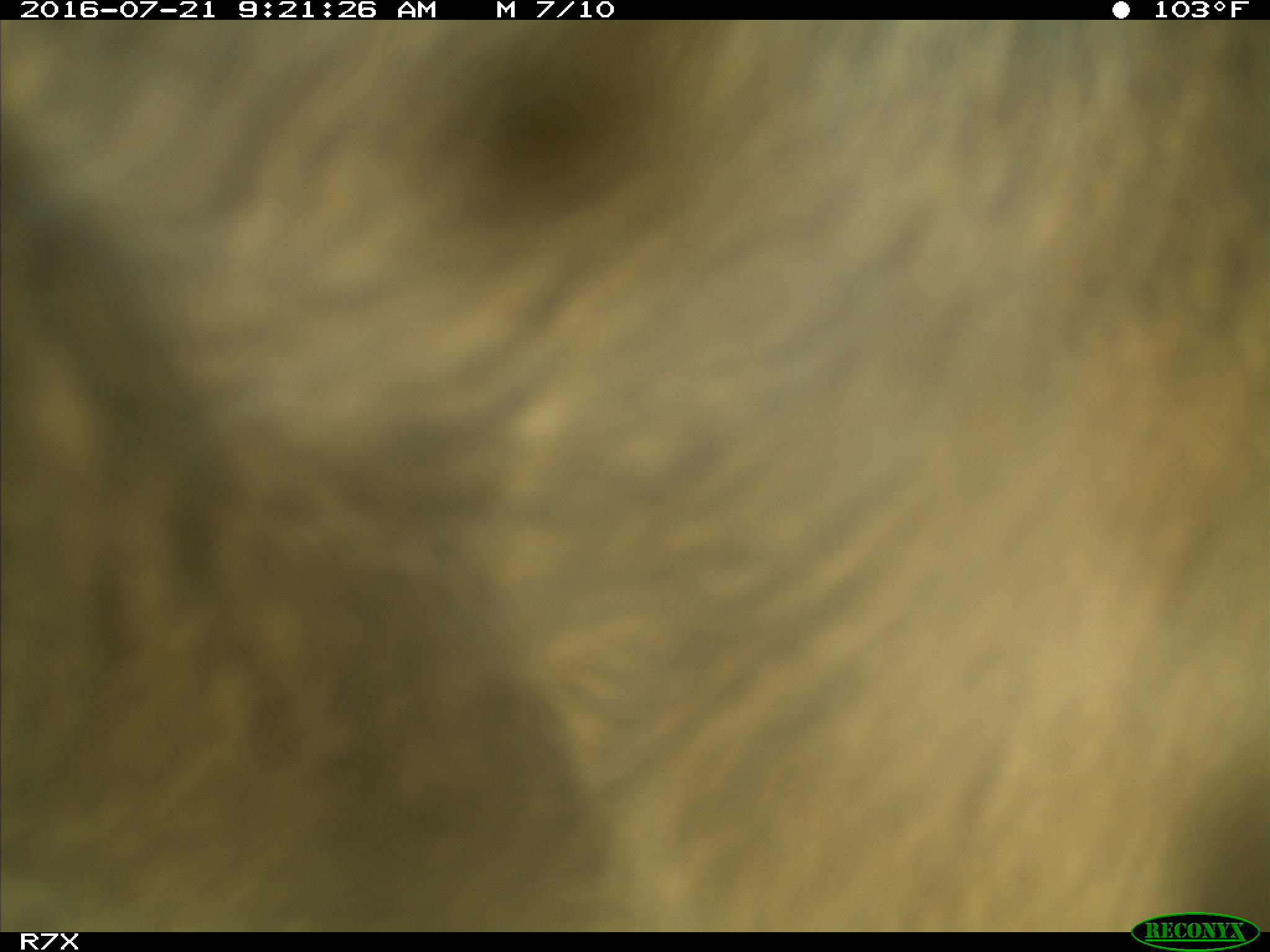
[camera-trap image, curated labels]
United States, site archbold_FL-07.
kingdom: Animalia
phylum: Chordata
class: Mammalia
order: Artiodactyla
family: Bovidae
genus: Bos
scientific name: Bos taurus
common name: domestic cow